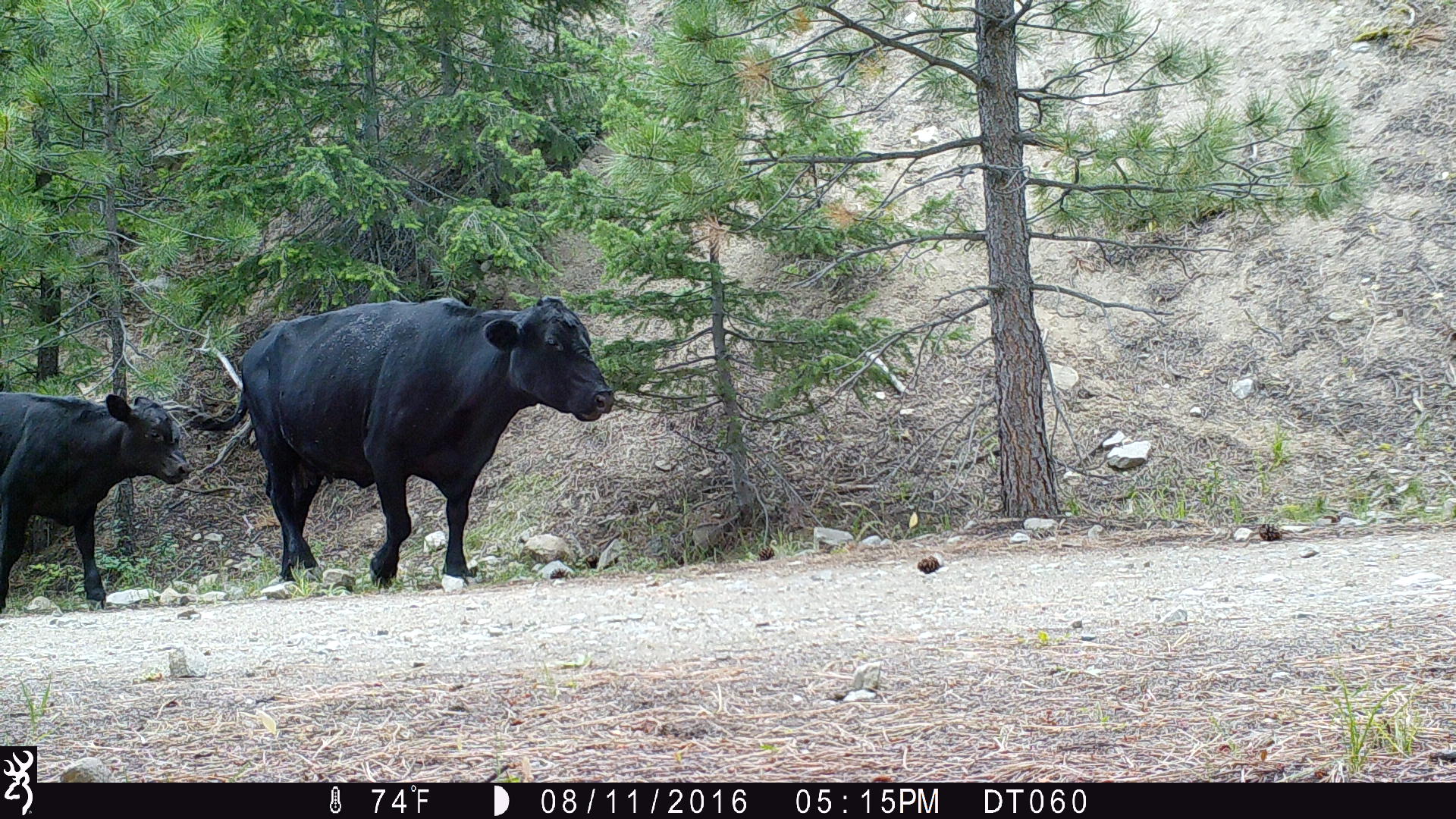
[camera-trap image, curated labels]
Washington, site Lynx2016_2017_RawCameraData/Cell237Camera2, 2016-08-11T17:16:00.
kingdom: Animalia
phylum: Chordata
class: Mammalia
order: Artiodactyla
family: Bovidae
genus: Bos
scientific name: Bos taurus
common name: domestic cattle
Domestic cattle (Bos taurus). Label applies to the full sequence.